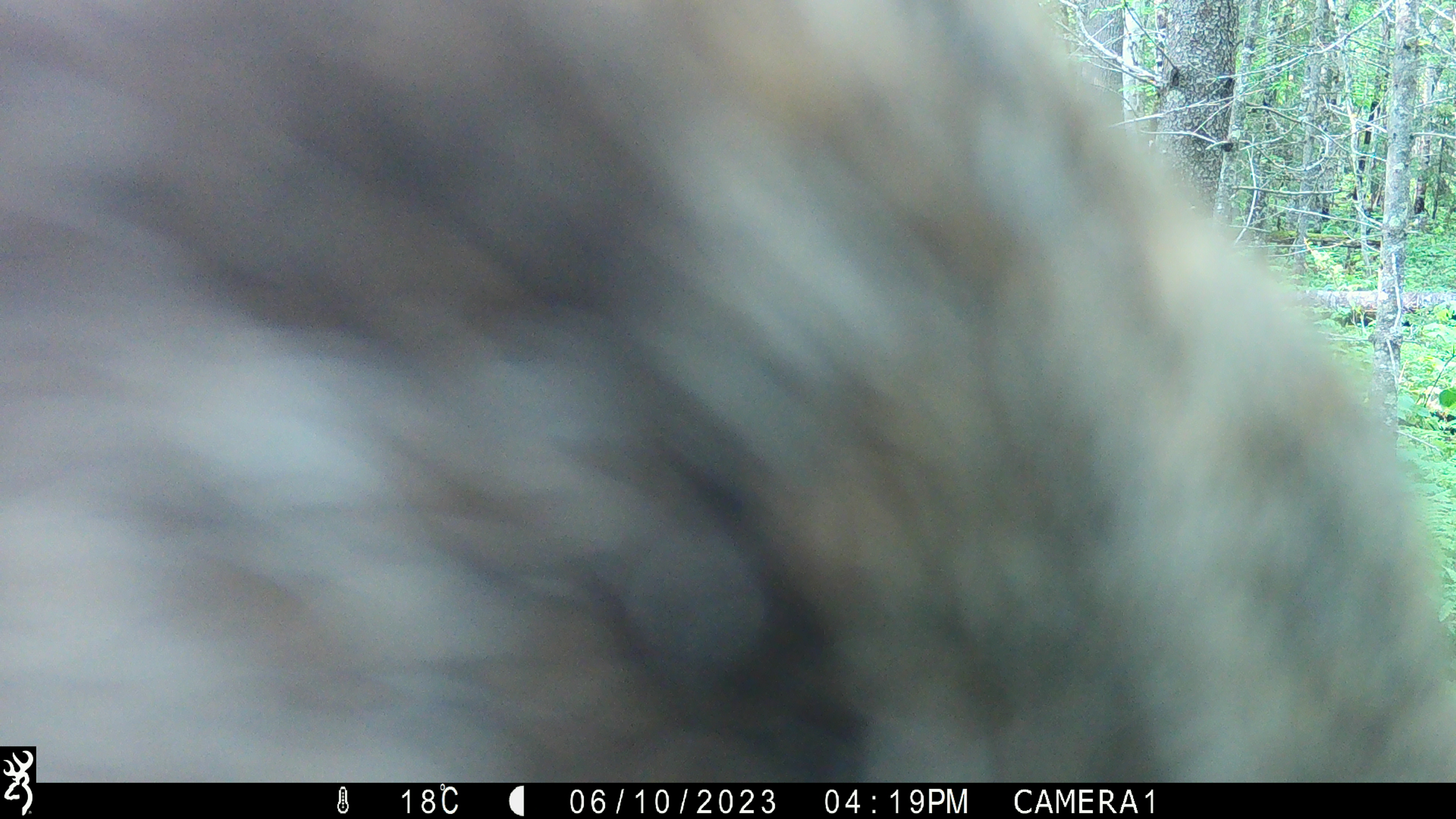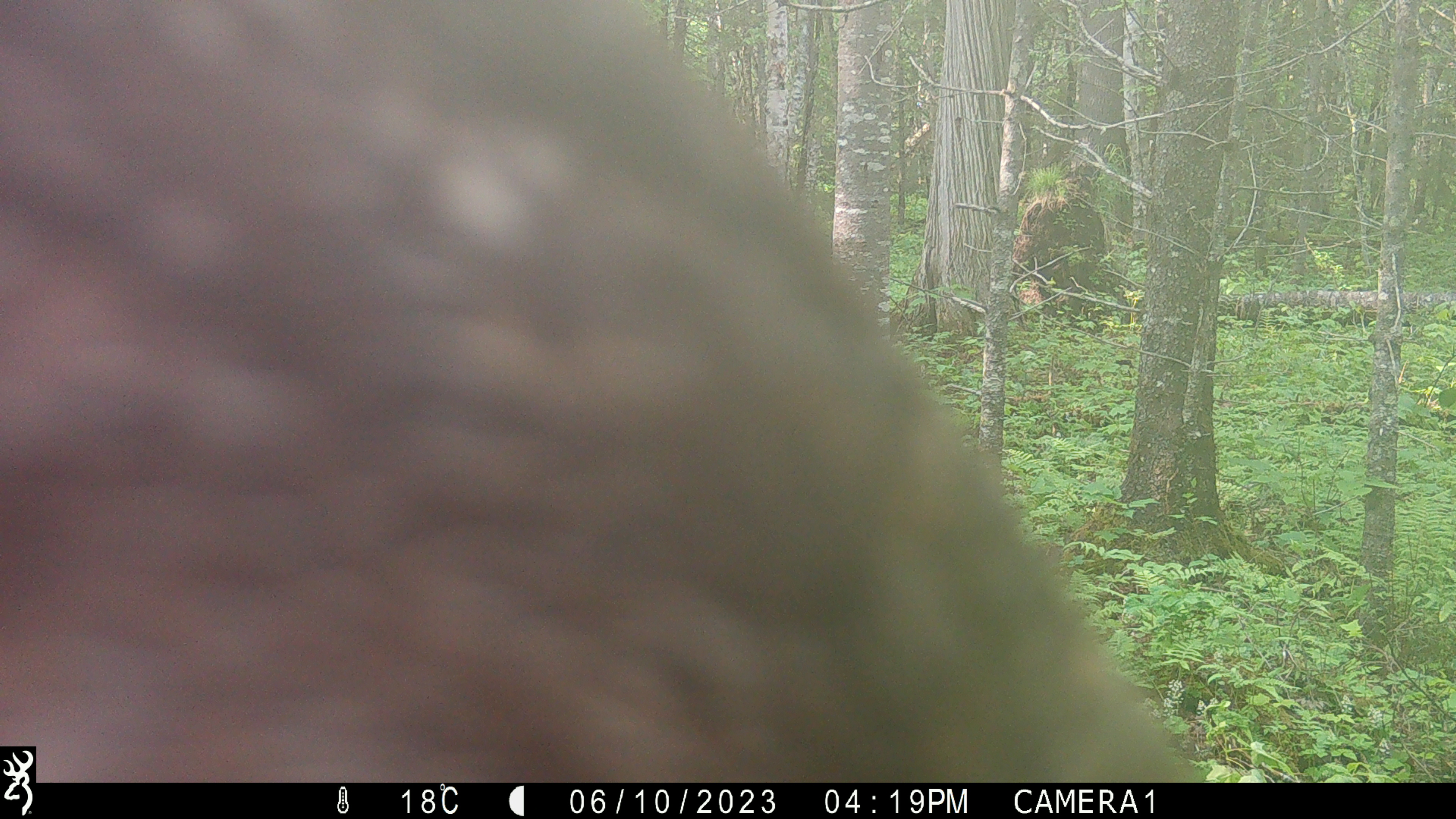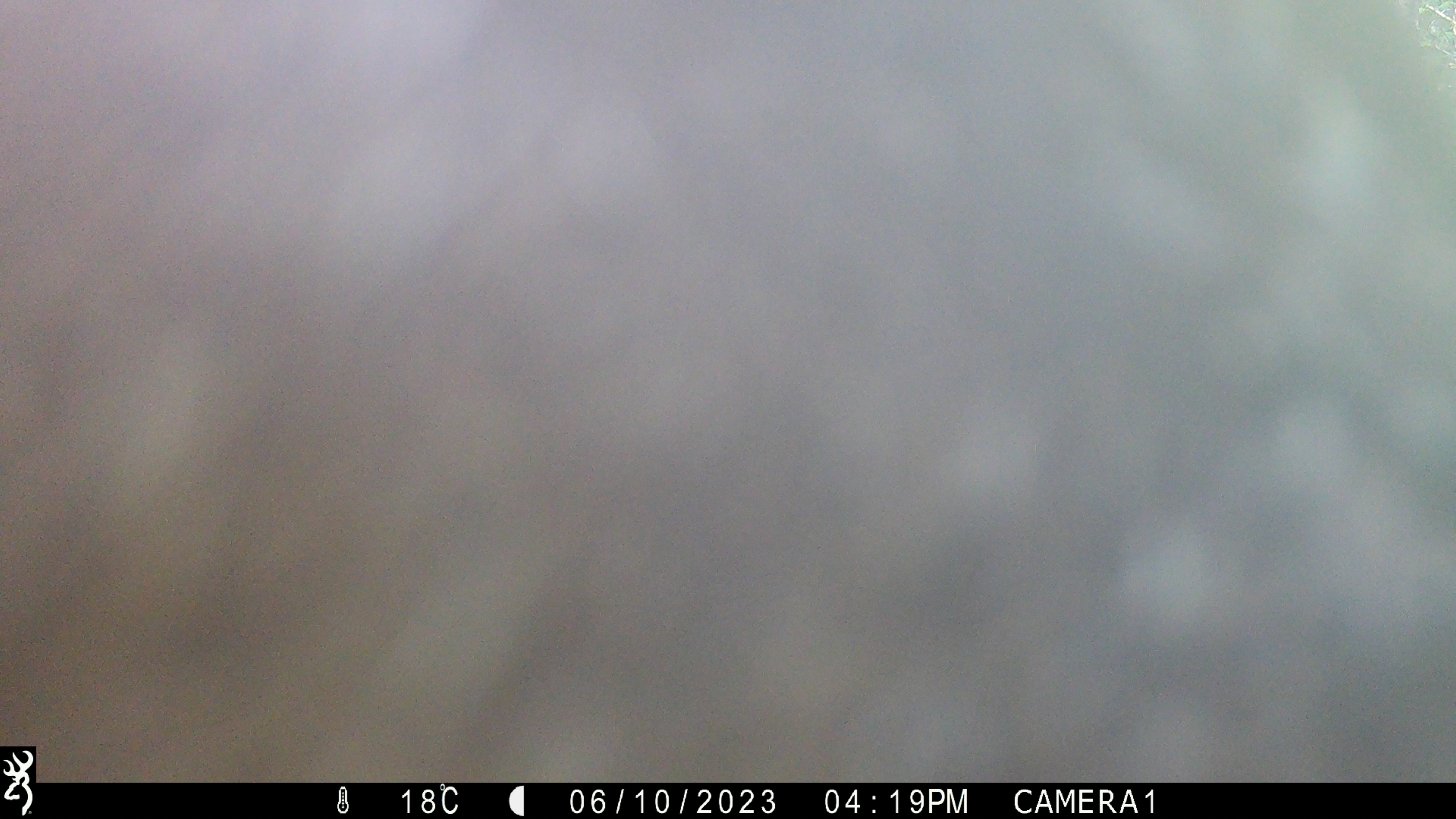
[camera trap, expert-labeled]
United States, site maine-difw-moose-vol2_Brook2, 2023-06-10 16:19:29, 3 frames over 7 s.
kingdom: Animalia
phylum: Chordata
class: Mammalia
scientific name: Mammalia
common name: mammal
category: mammal sp.